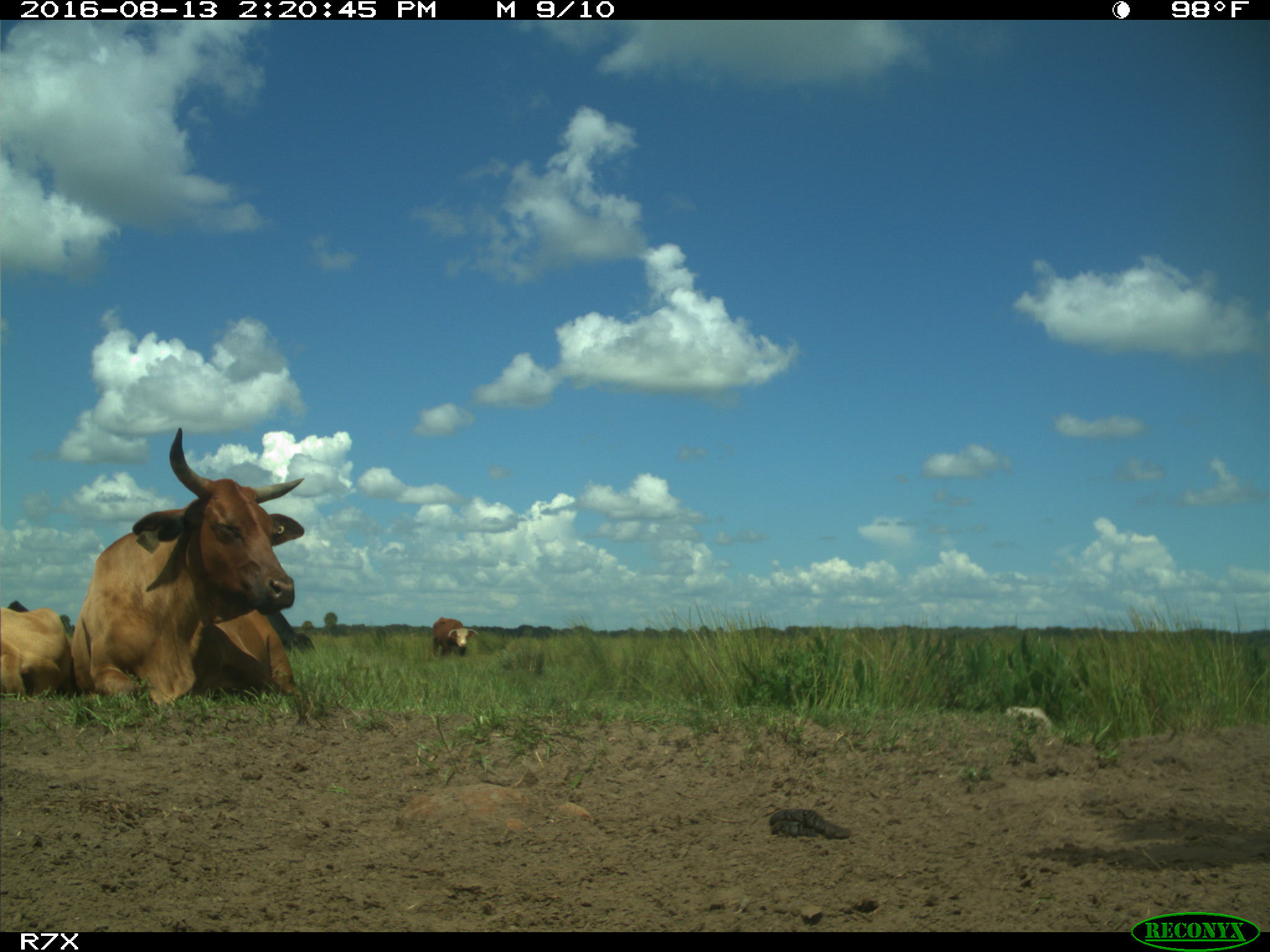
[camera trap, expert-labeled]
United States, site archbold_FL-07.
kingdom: Animalia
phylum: Chordata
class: Mammalia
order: Artiodactyla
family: Bovidae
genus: Bos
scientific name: Bos taurus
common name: domestic cow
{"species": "Bos taurus (domestic cow)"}